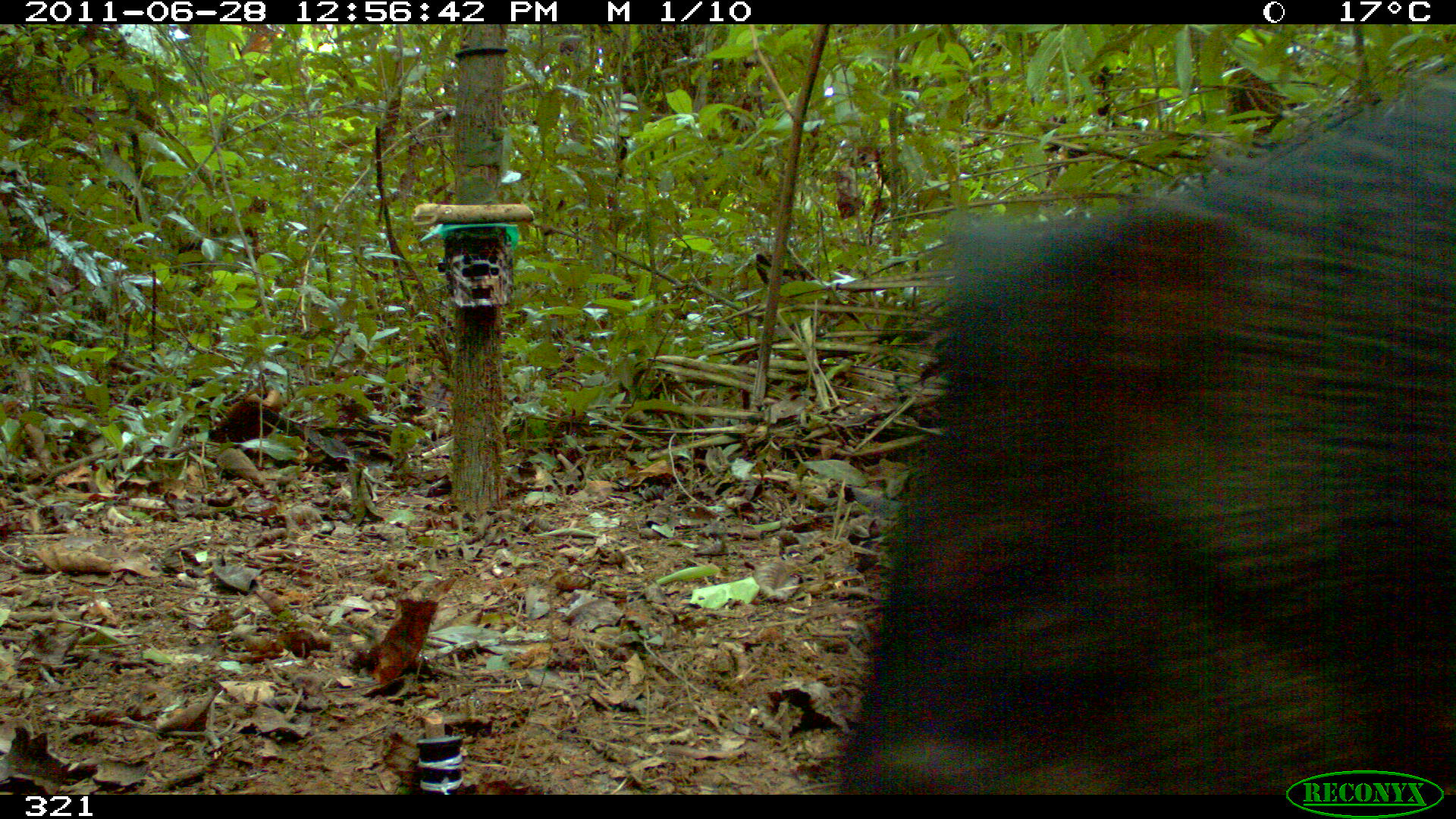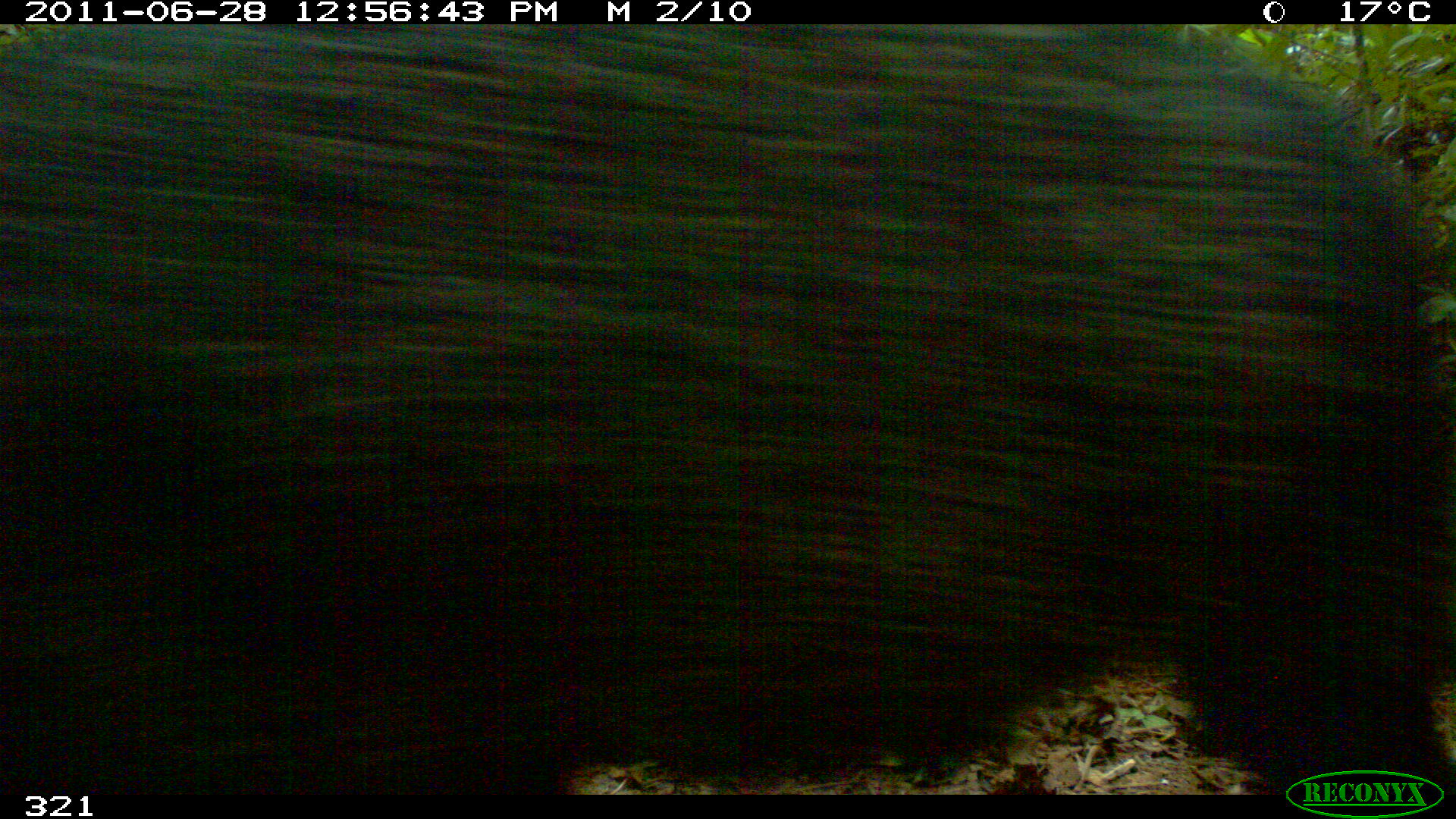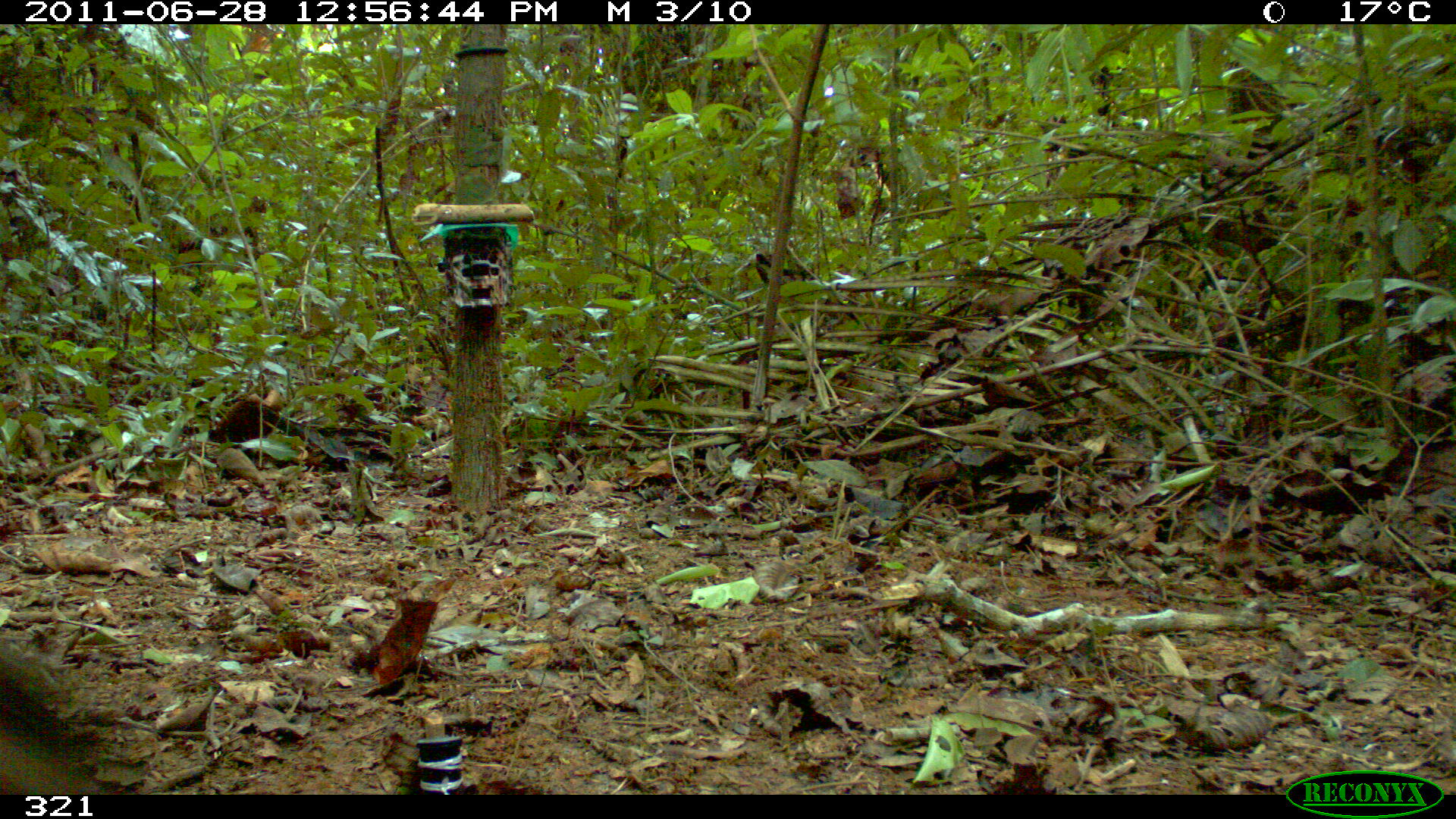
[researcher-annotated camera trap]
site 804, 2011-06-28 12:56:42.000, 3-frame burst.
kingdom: Animalia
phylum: Chordata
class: Mammalia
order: Artiodactyla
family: Tayassuidae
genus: Pecari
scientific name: Pecari tajacu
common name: collared peccary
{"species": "Pecari tajacu (collared peccary)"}